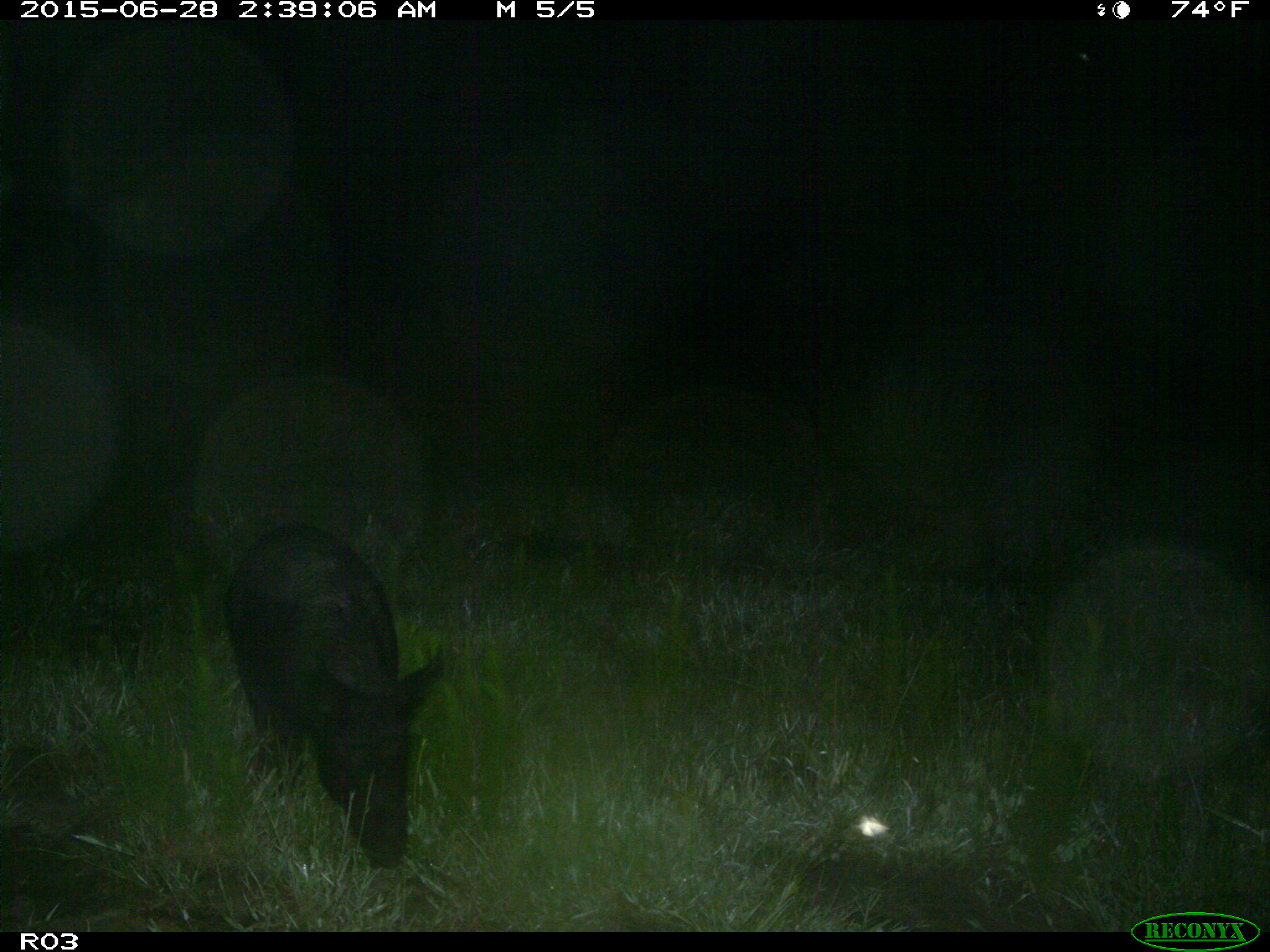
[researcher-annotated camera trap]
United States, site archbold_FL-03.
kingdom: Animalia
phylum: Chordata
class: Mammalia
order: Artiodactyla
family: Suidae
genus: Sus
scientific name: Sus scrofa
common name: wild boar